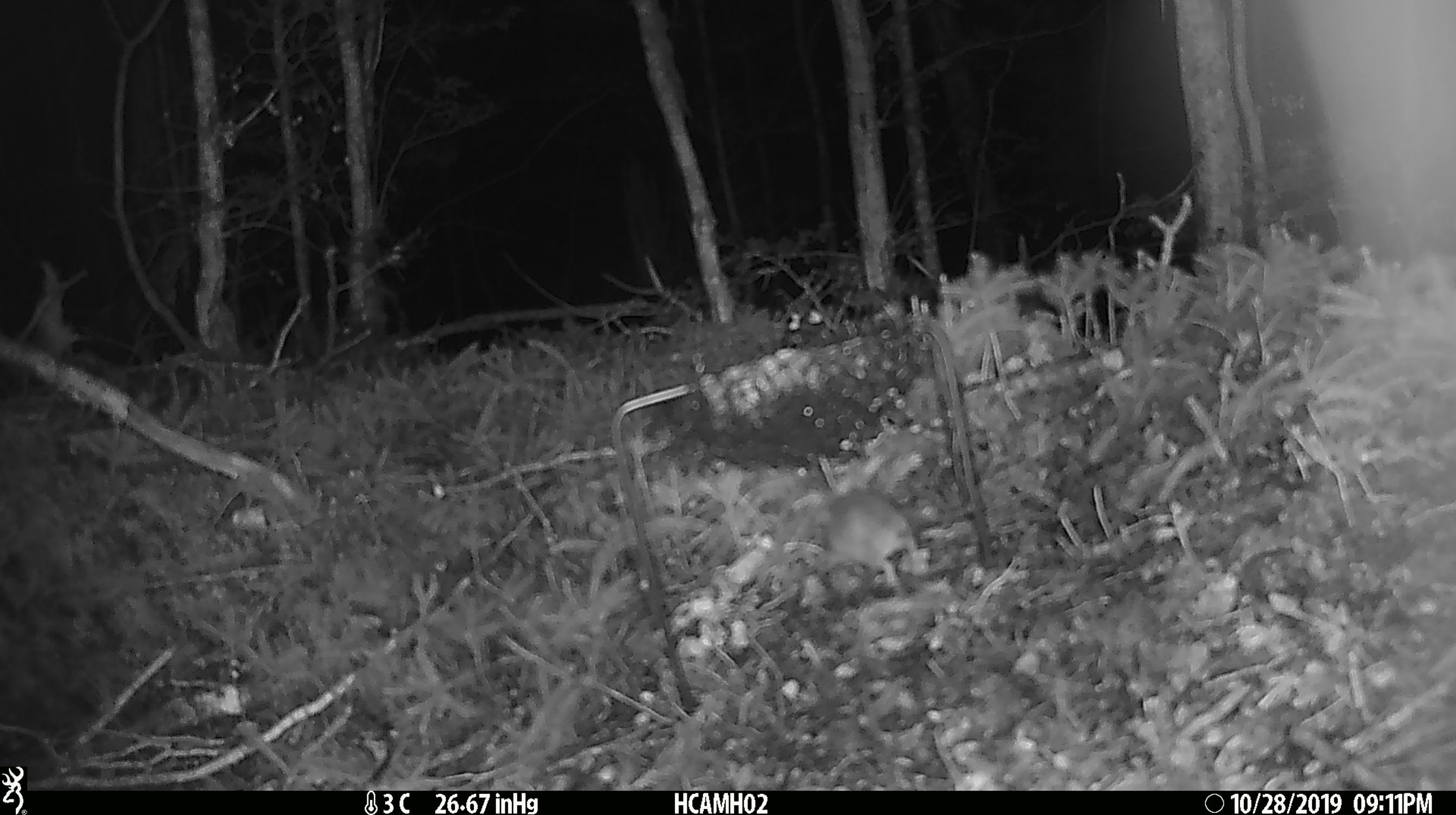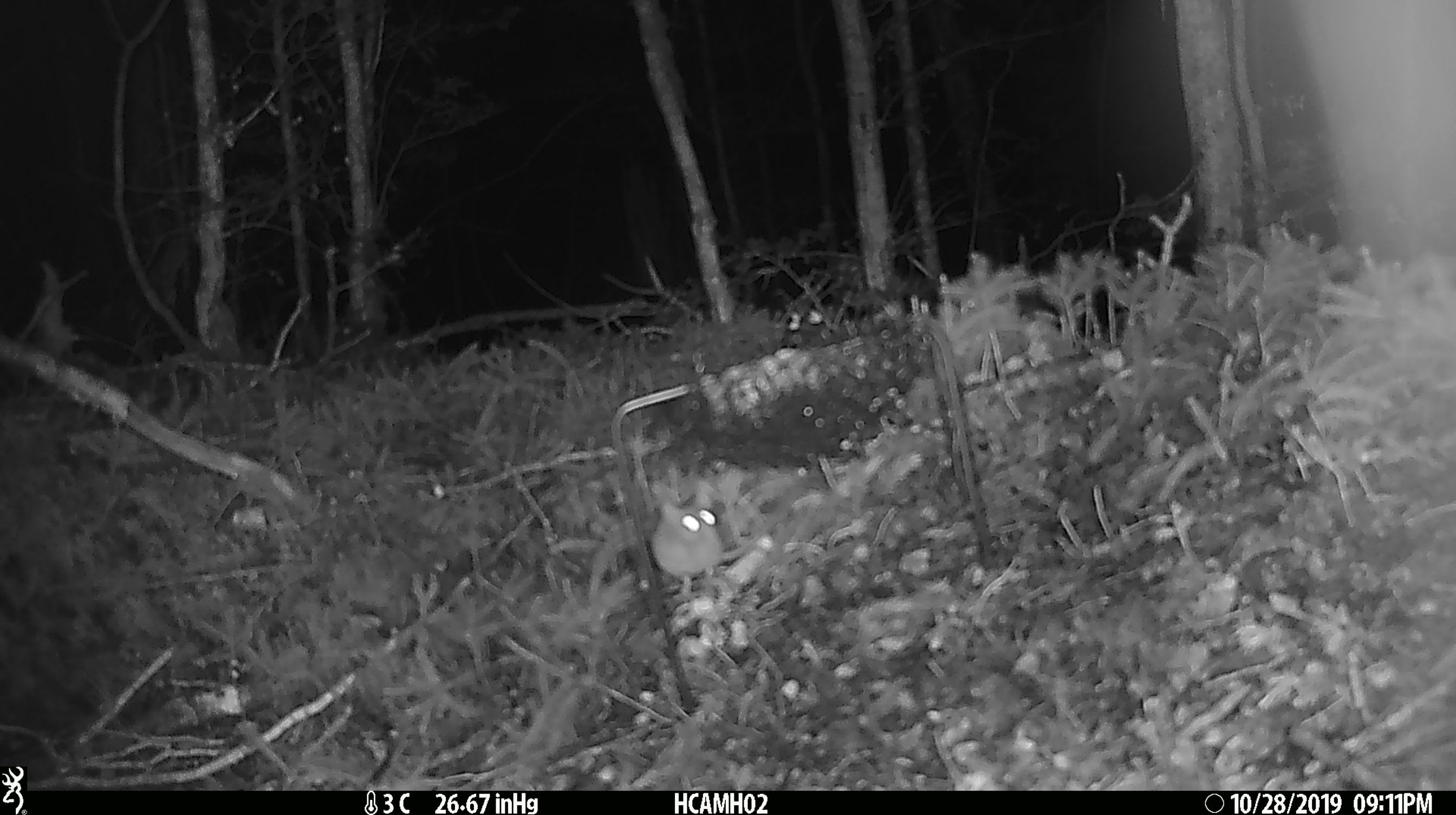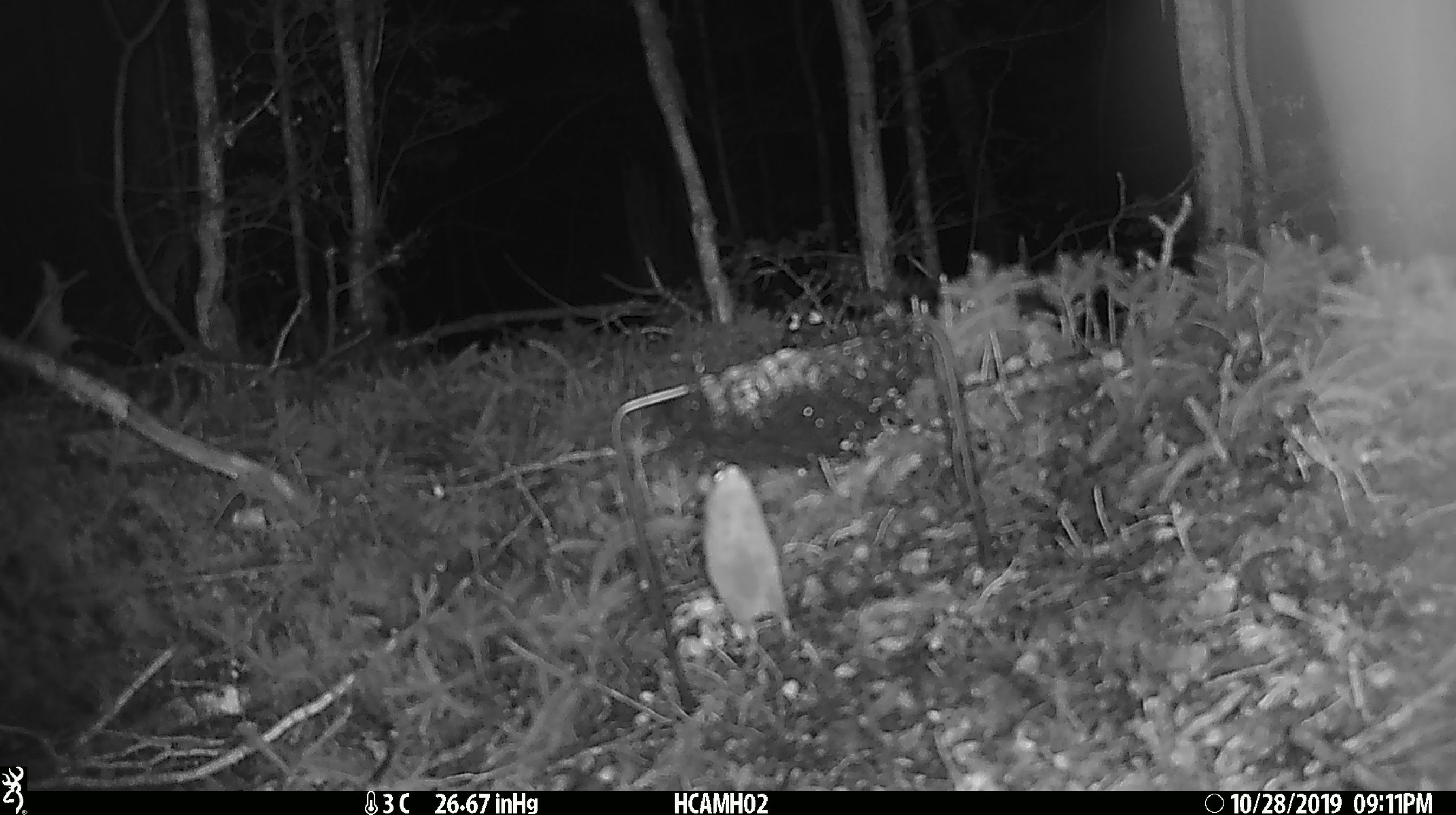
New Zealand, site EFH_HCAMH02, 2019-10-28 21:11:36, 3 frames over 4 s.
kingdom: Animalia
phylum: Chordata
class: Mammalia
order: Rodentia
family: Muridae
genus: Mus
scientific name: Mus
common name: mouse